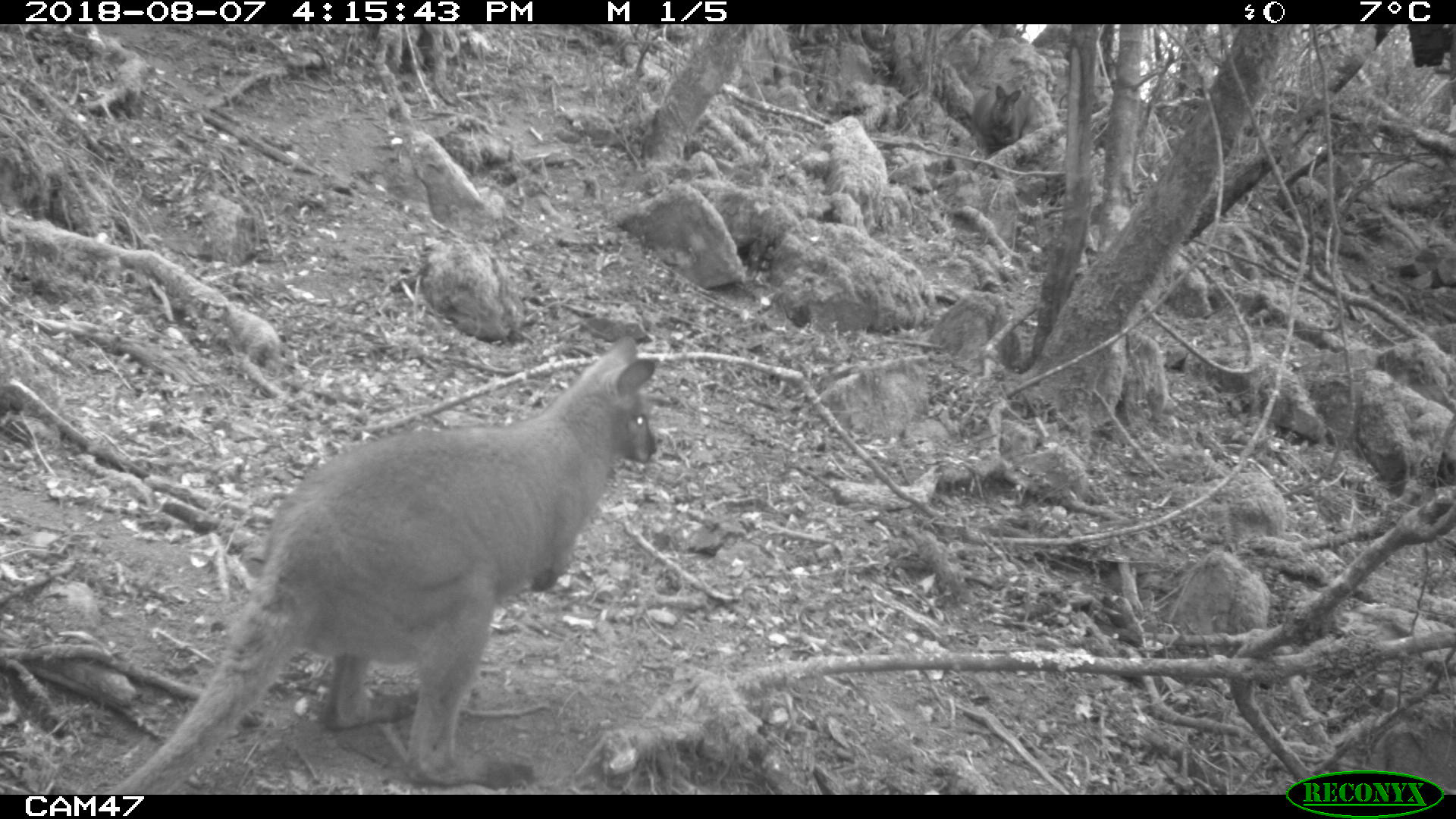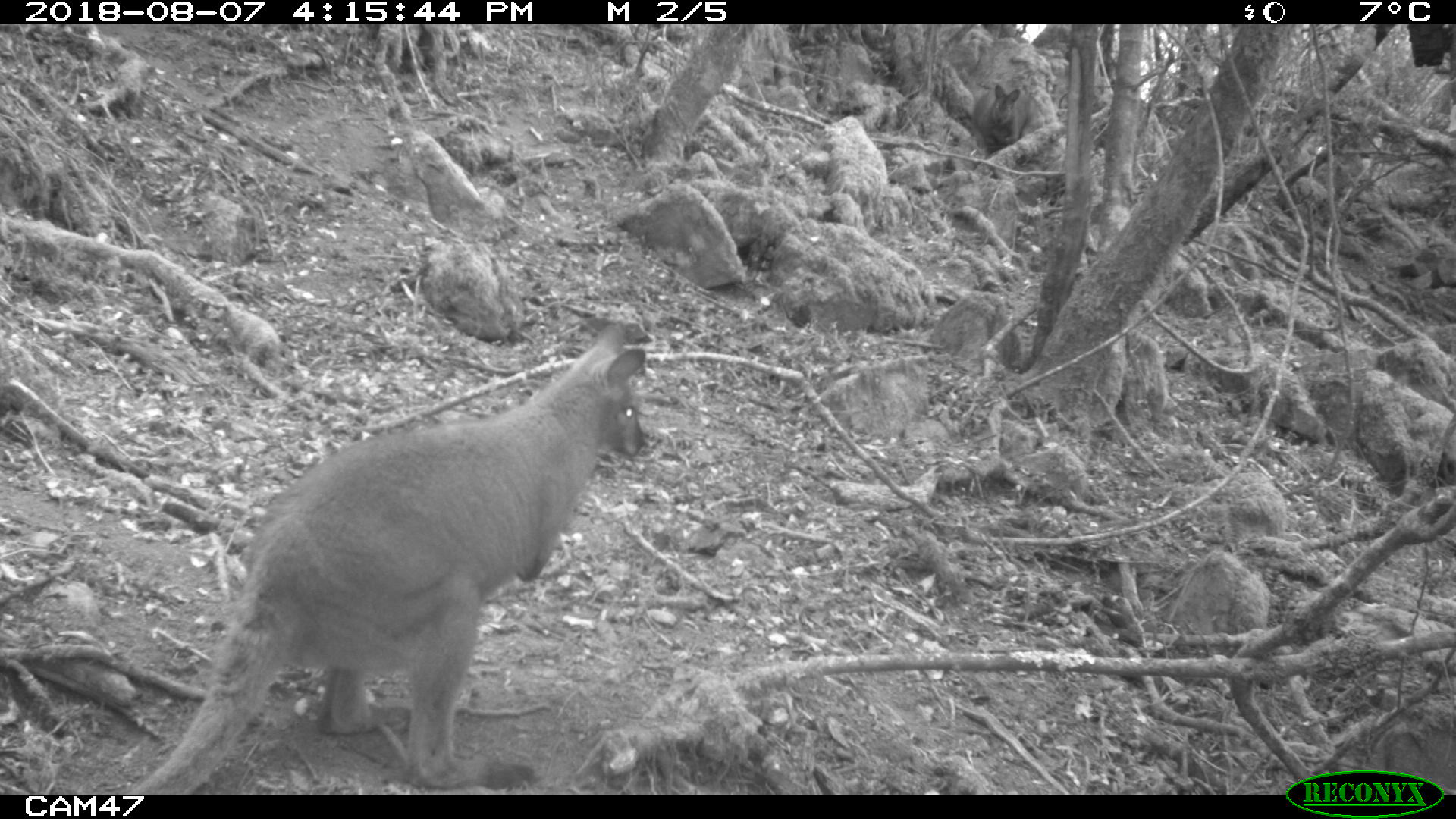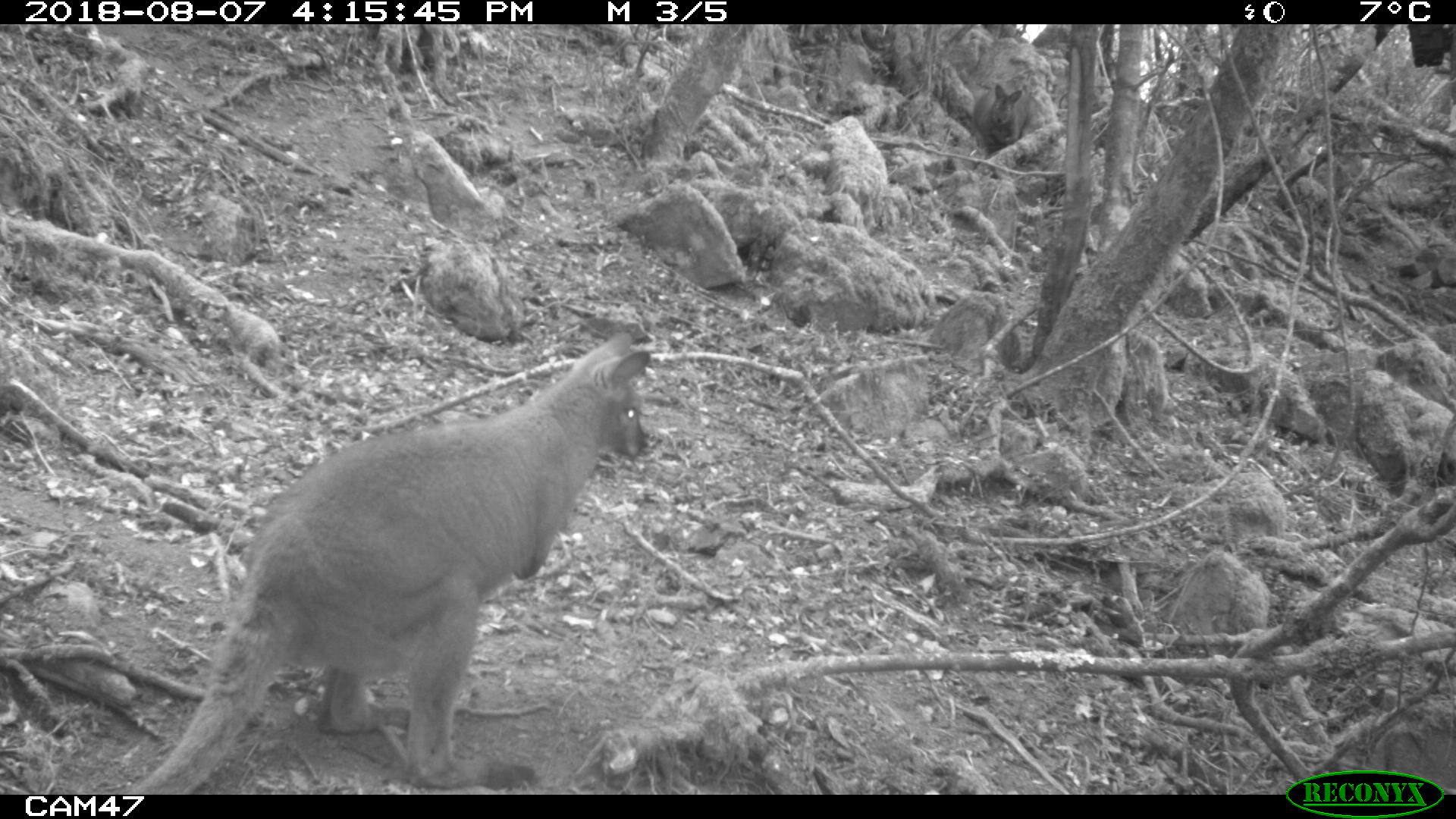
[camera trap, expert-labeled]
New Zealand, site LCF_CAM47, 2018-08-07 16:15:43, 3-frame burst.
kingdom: Animalia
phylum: Chordata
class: Mammalia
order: Diprotodontia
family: Macropodidae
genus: Notamacropus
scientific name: Notamacropus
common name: wallaby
Wallaby (Notamacropus).